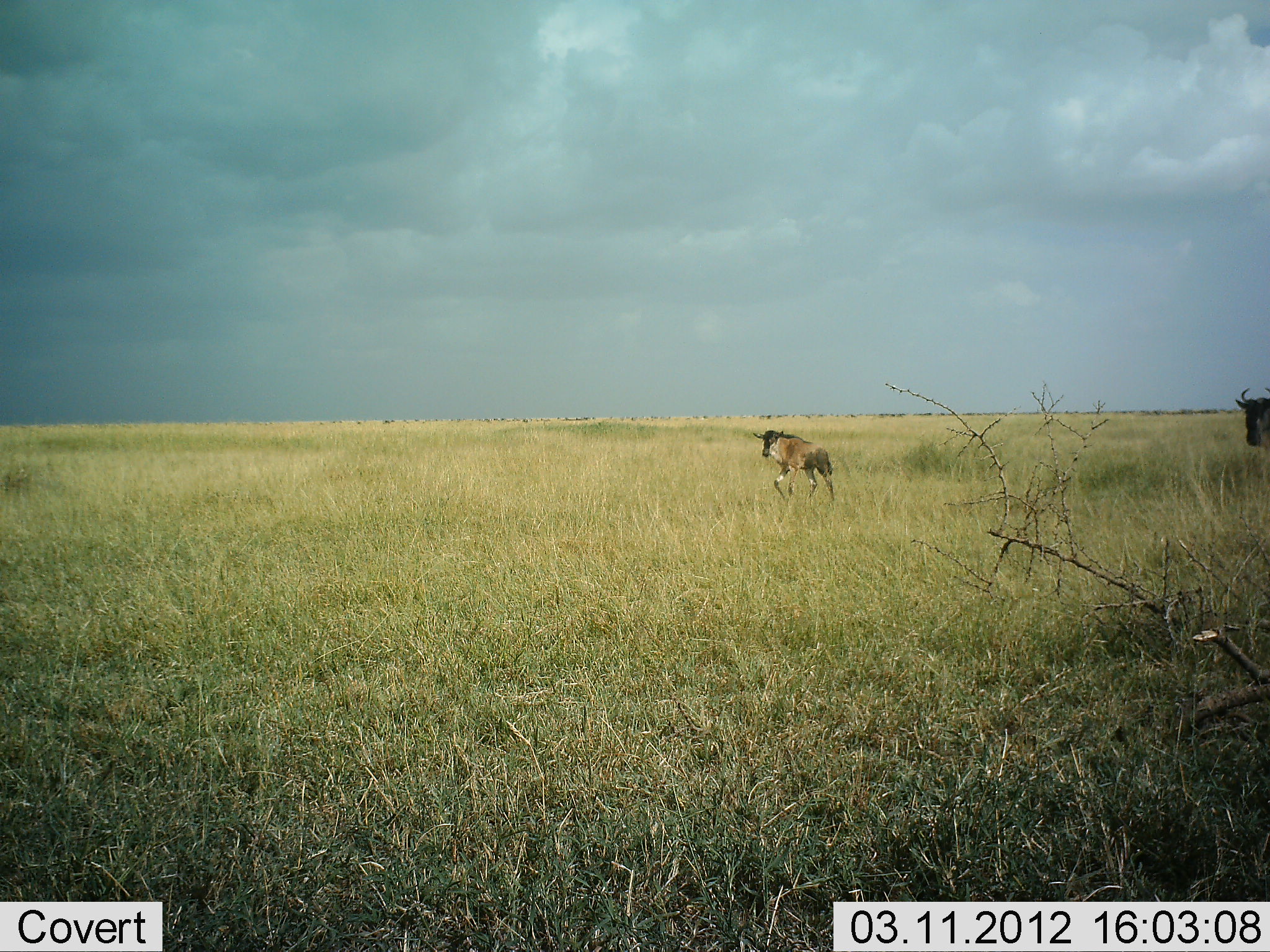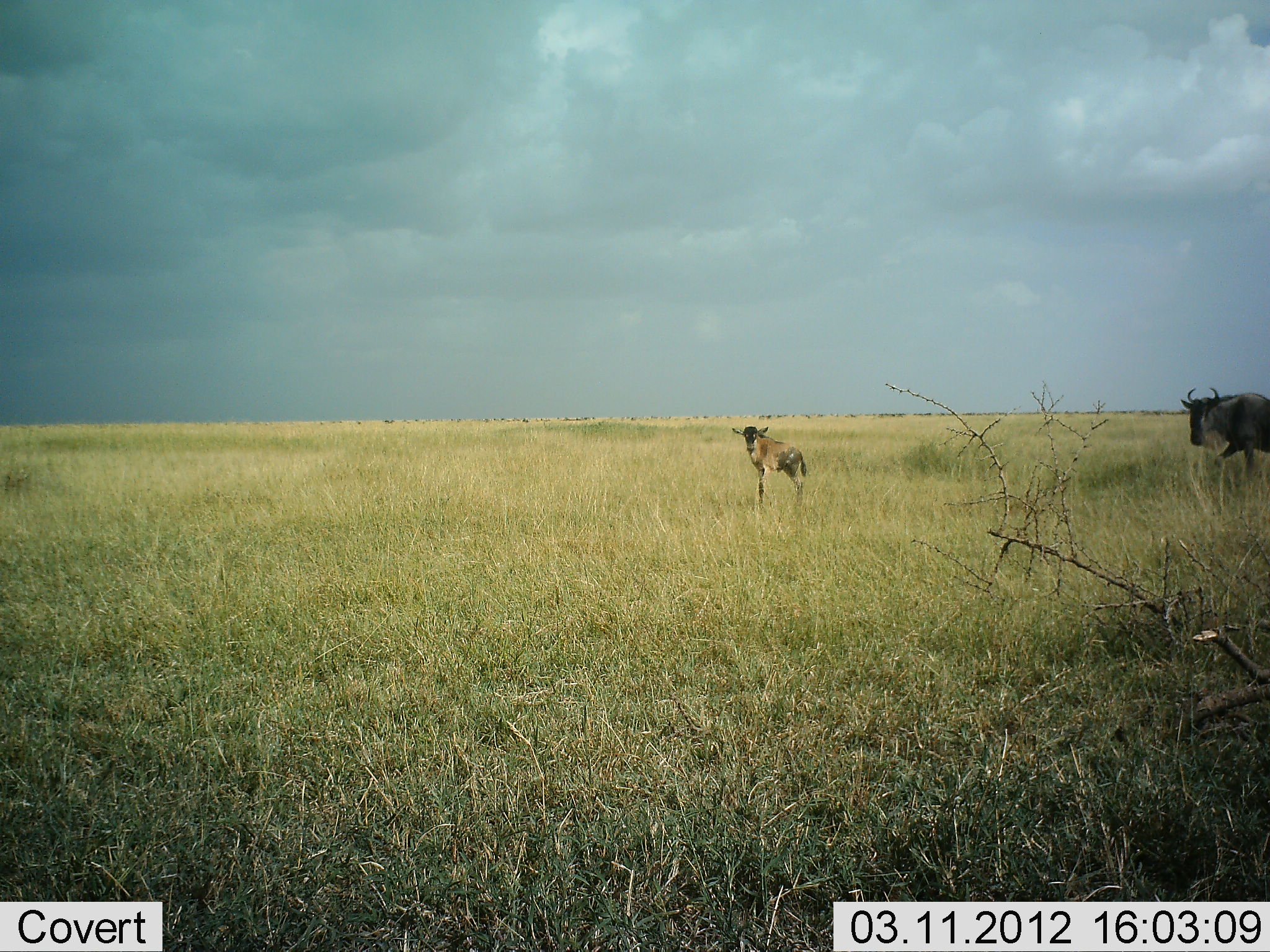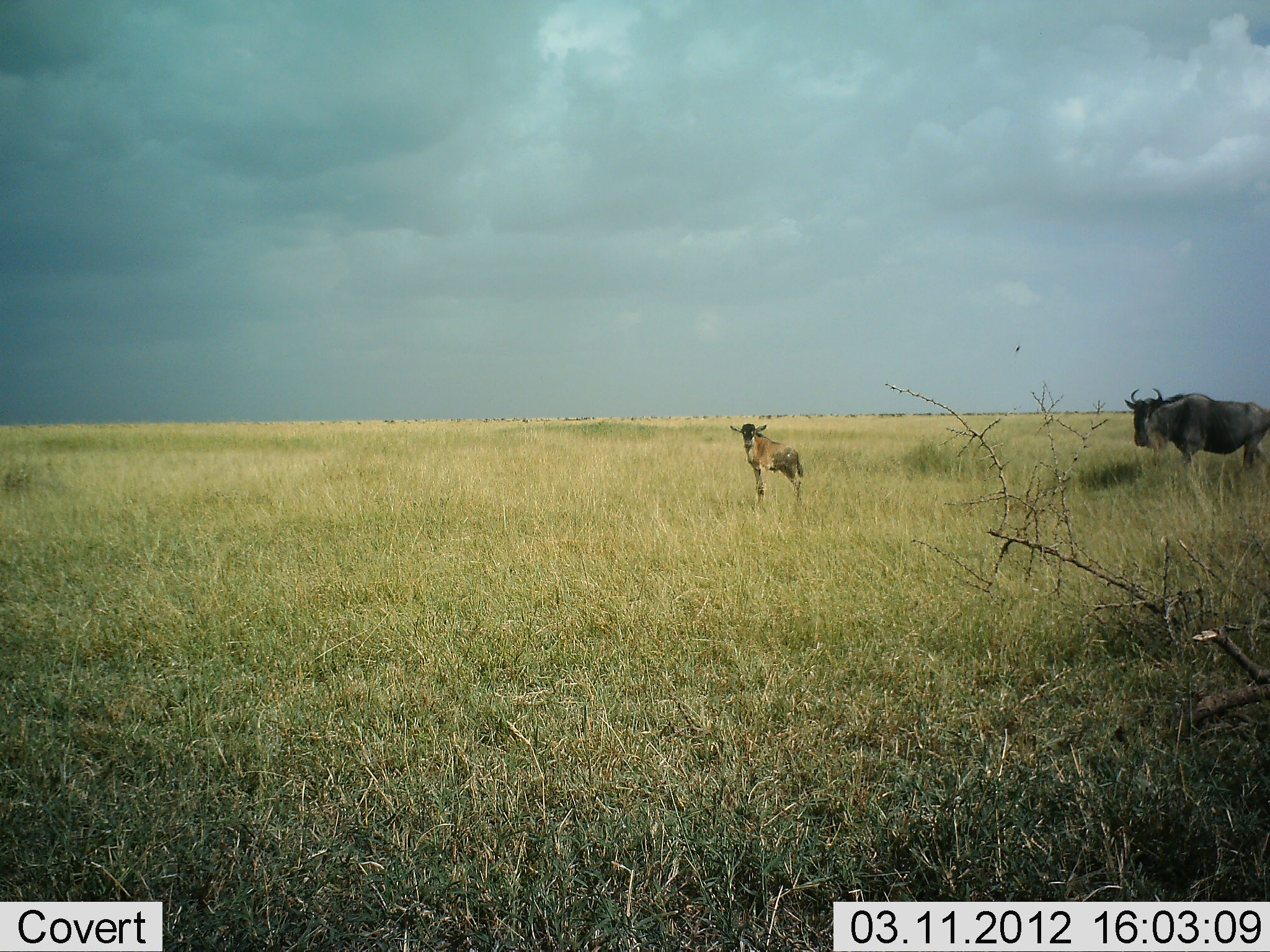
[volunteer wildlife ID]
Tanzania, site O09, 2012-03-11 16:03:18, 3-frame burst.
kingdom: Animalia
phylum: Chordata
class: Mammalia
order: Artiodactyla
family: Bovidae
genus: Connochaetes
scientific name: Connochaetes taurinus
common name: blue wildebeest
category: wildebeest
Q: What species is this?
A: Wildebeest (blue wildebeest) (Connochaetes taurinus).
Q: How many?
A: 2.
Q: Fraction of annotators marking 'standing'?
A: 40%.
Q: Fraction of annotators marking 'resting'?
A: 0%.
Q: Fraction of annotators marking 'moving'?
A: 80%.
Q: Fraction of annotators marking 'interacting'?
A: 0%.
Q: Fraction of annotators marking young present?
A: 88%.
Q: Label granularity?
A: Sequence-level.